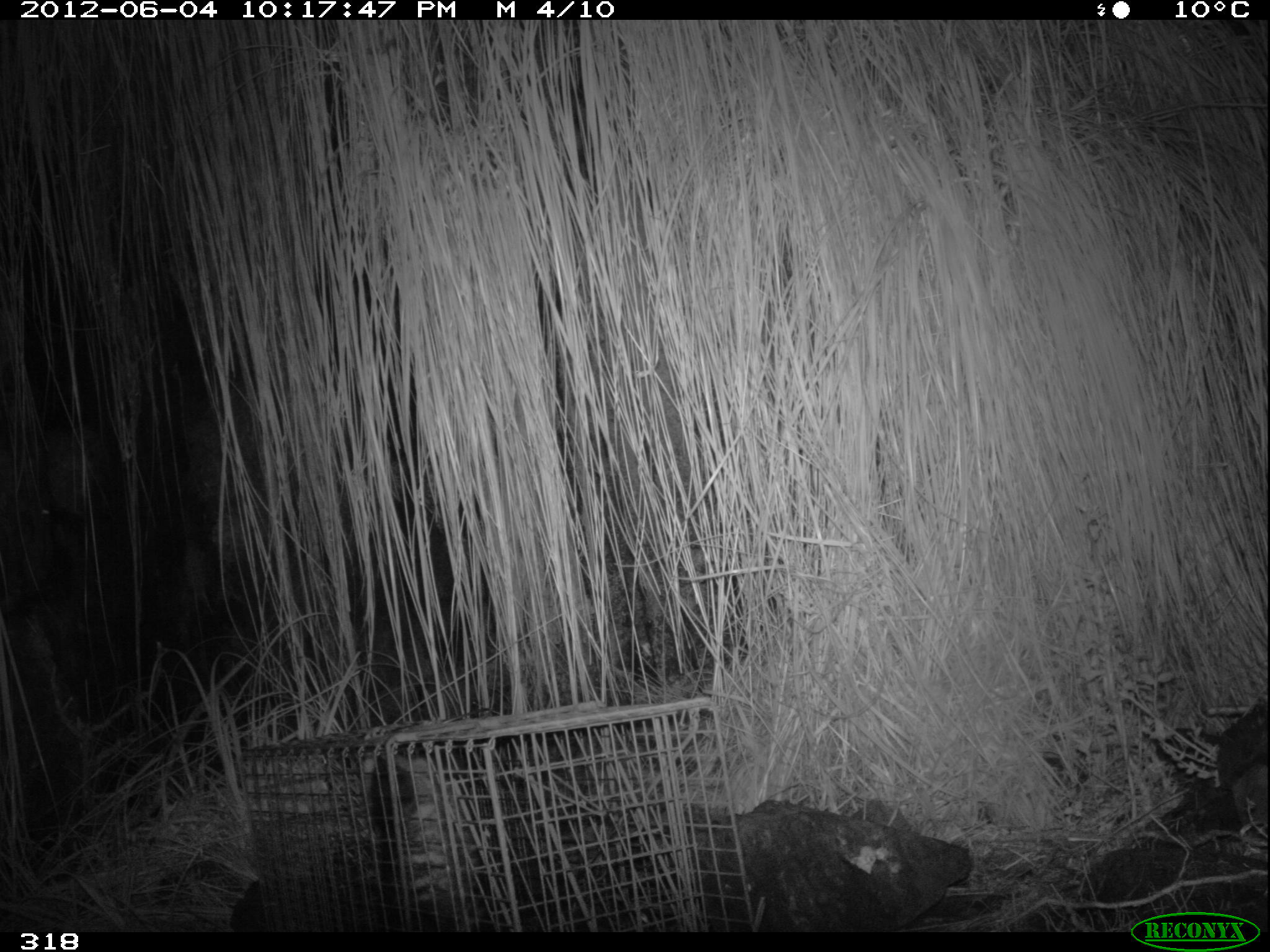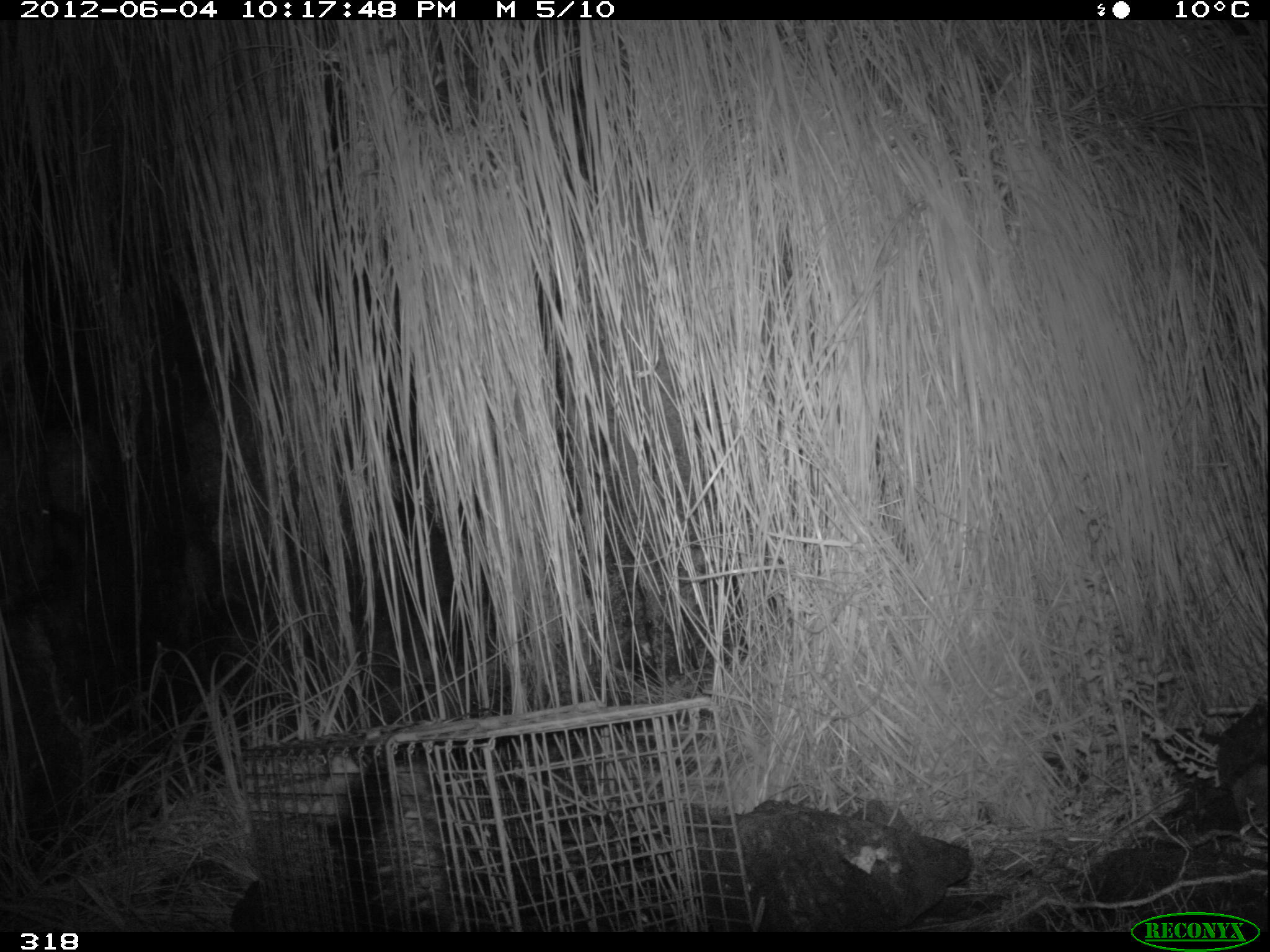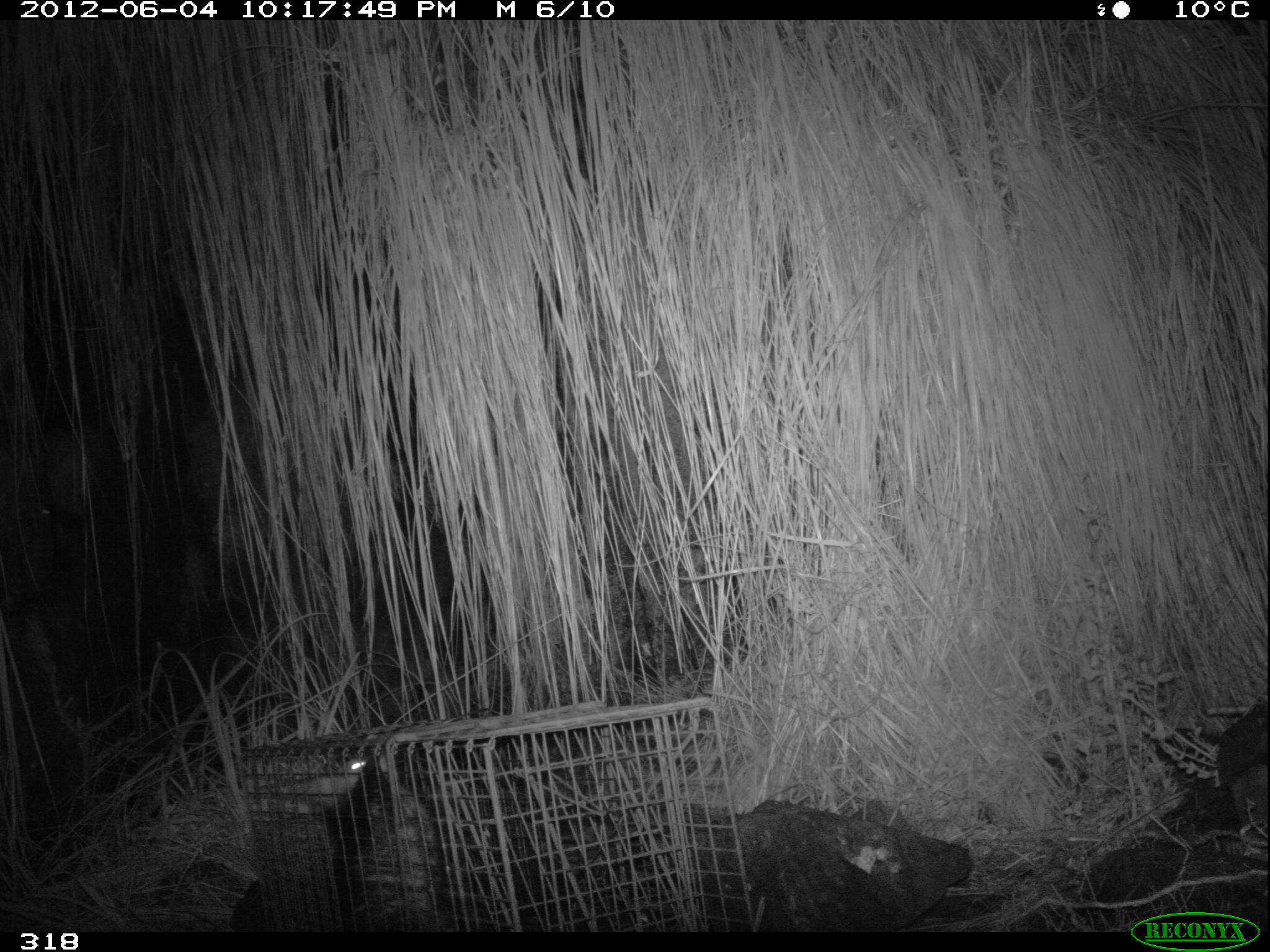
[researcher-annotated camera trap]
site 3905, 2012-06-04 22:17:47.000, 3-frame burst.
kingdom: Animalia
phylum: Chordata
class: Mammalia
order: Didelphimorphia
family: Didelphidae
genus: Didelphis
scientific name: Didelphis pernigra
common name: andean white-eared opossum